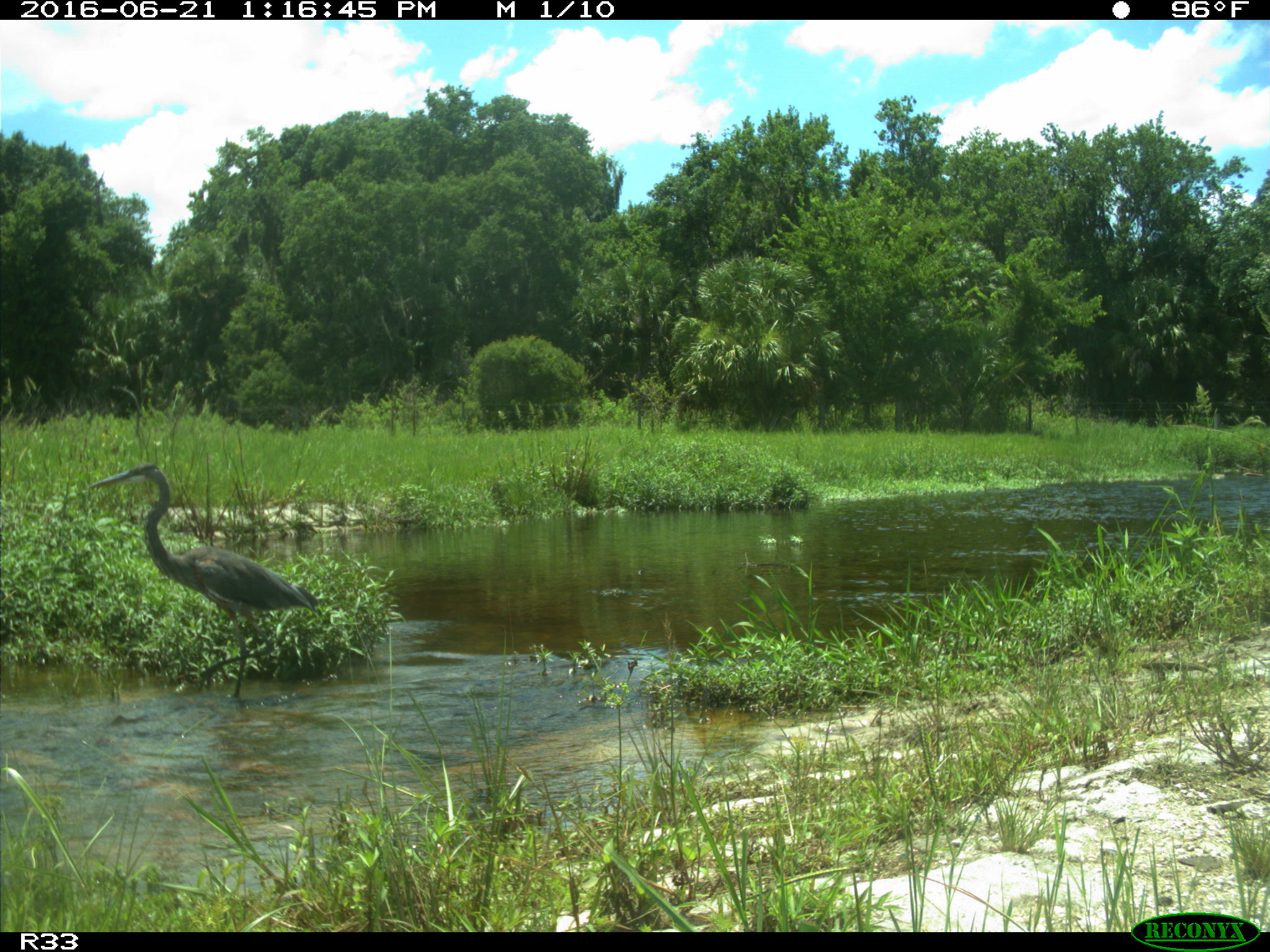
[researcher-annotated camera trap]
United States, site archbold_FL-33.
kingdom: Animalia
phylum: Chordata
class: Aves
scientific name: Aves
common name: birds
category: unidentified bird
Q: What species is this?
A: Unidentified bird (birds) (Aves).